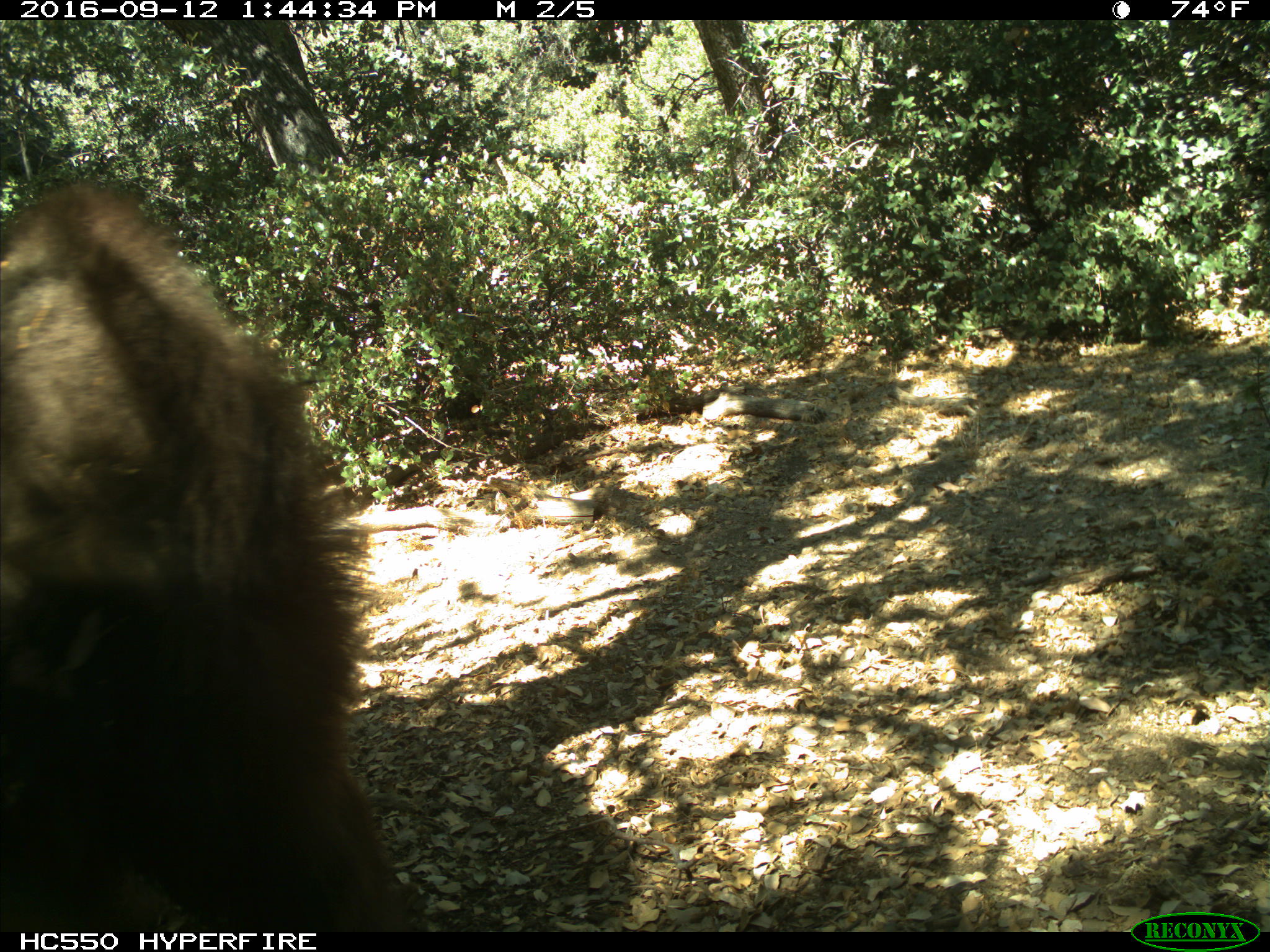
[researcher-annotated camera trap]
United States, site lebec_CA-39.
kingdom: Animalia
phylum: Chordata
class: Mammalia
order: Carnivora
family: Ursidae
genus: Ursus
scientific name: Ursus americanus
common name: american black bear